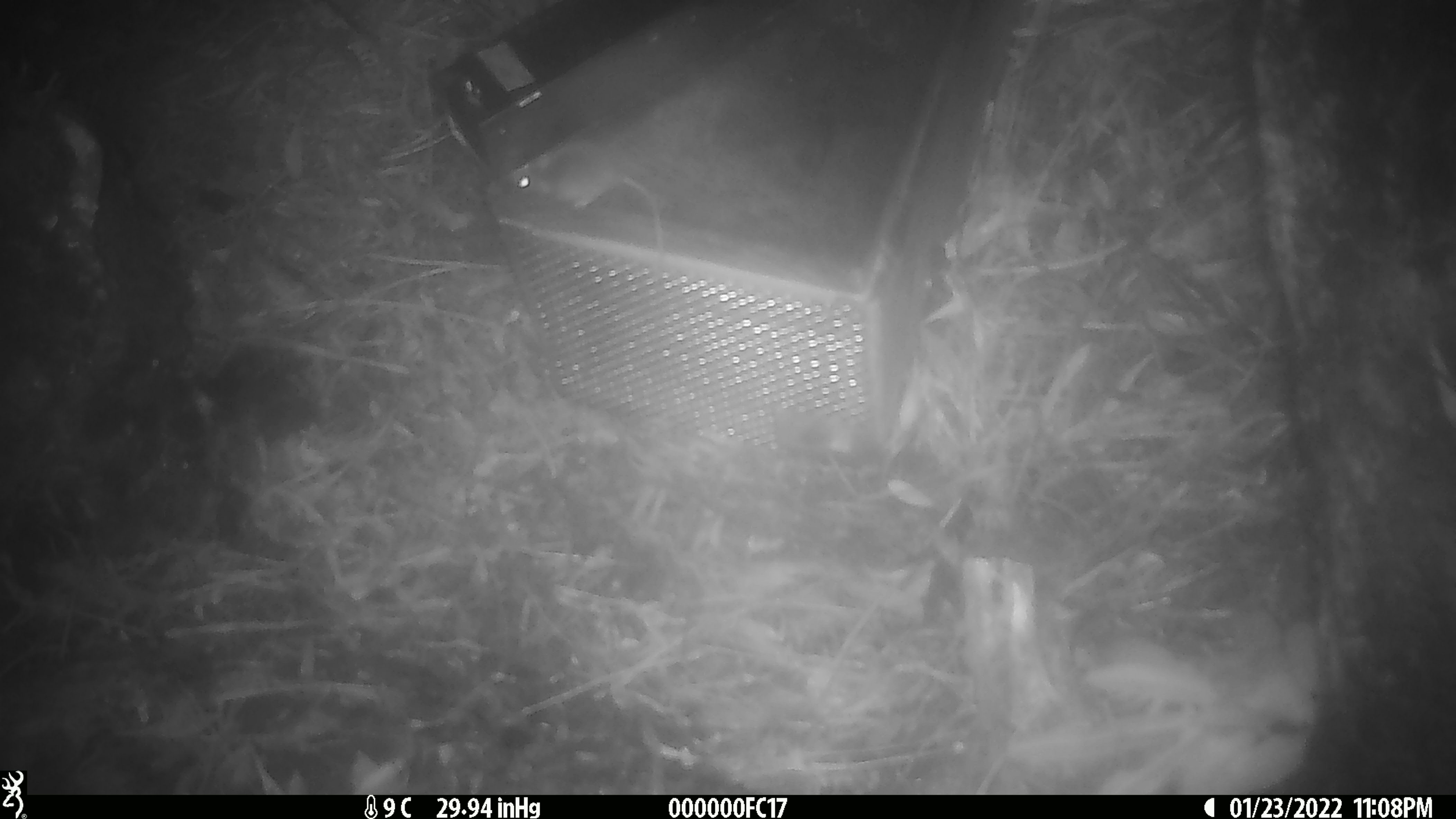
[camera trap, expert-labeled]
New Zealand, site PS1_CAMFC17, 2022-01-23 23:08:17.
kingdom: Animalia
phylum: Chordata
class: Mammalia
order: Rodentia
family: Muridae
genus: Mus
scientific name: Mus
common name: mouse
Mouse (Mus).